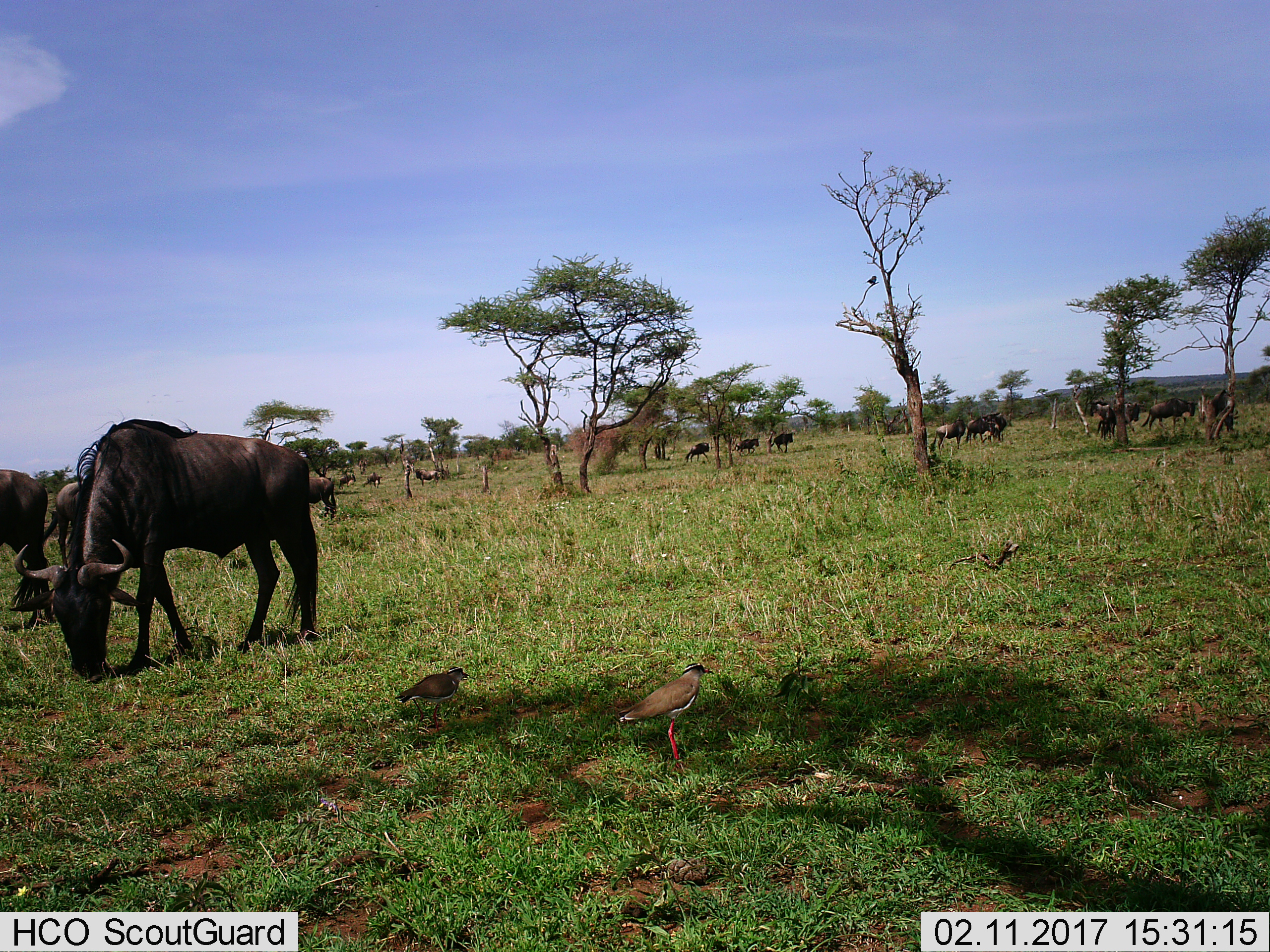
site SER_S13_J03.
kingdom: Animalia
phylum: Chordata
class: Mammalia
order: Artiodactyla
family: Bovidae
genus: Connochaetes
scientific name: Connochaetes taurinus taurinus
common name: blue wildebeest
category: wildebeestblue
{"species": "wildebeestblue (blue wildebeest) (Connochaetes taurinus taurinus)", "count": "11-50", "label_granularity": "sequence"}